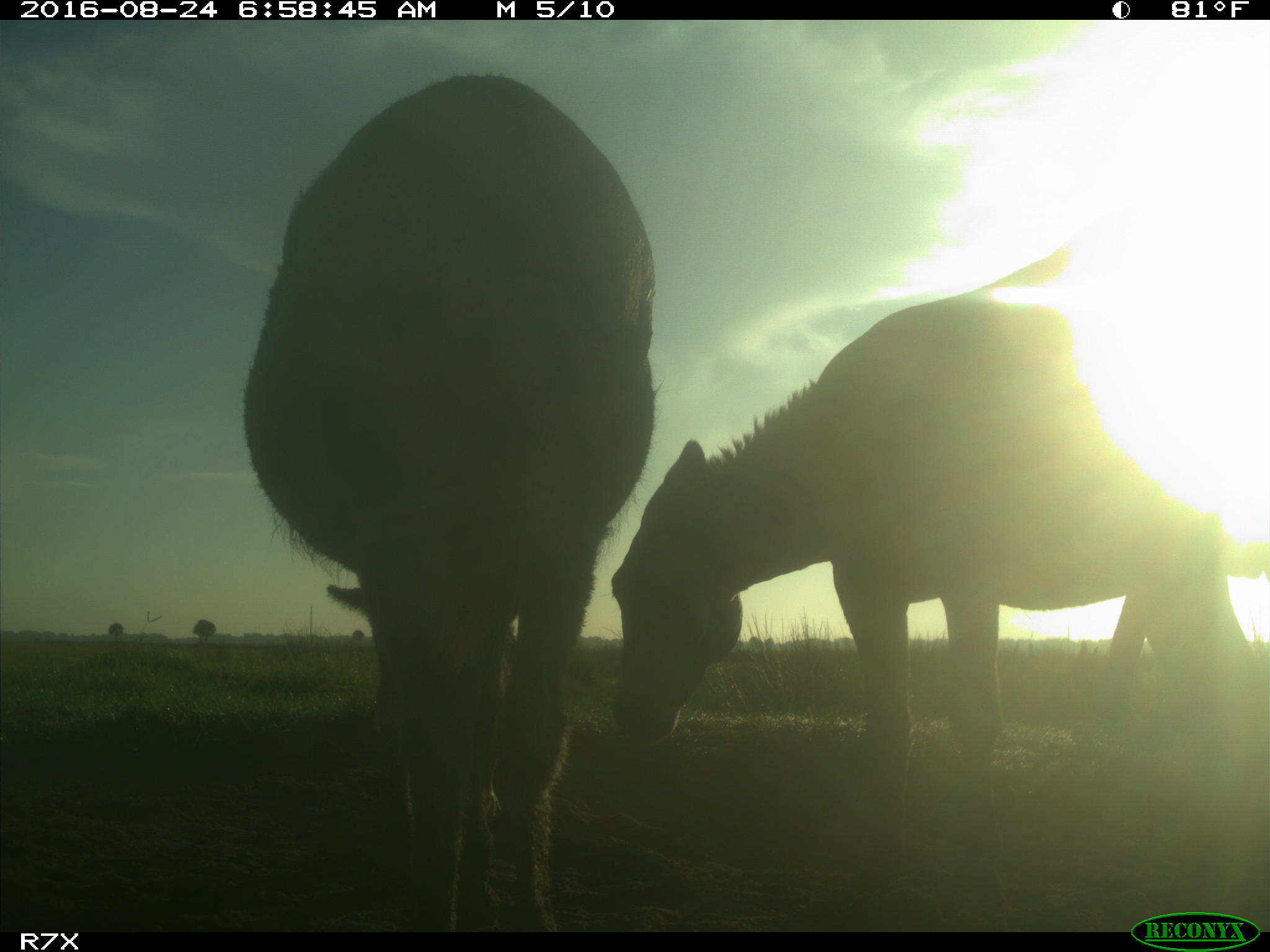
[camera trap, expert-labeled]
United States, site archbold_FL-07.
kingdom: Animalia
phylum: Chordata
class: Mammalia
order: Perissodactyla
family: Equidae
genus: Equus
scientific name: Equus africanus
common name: african wild ass